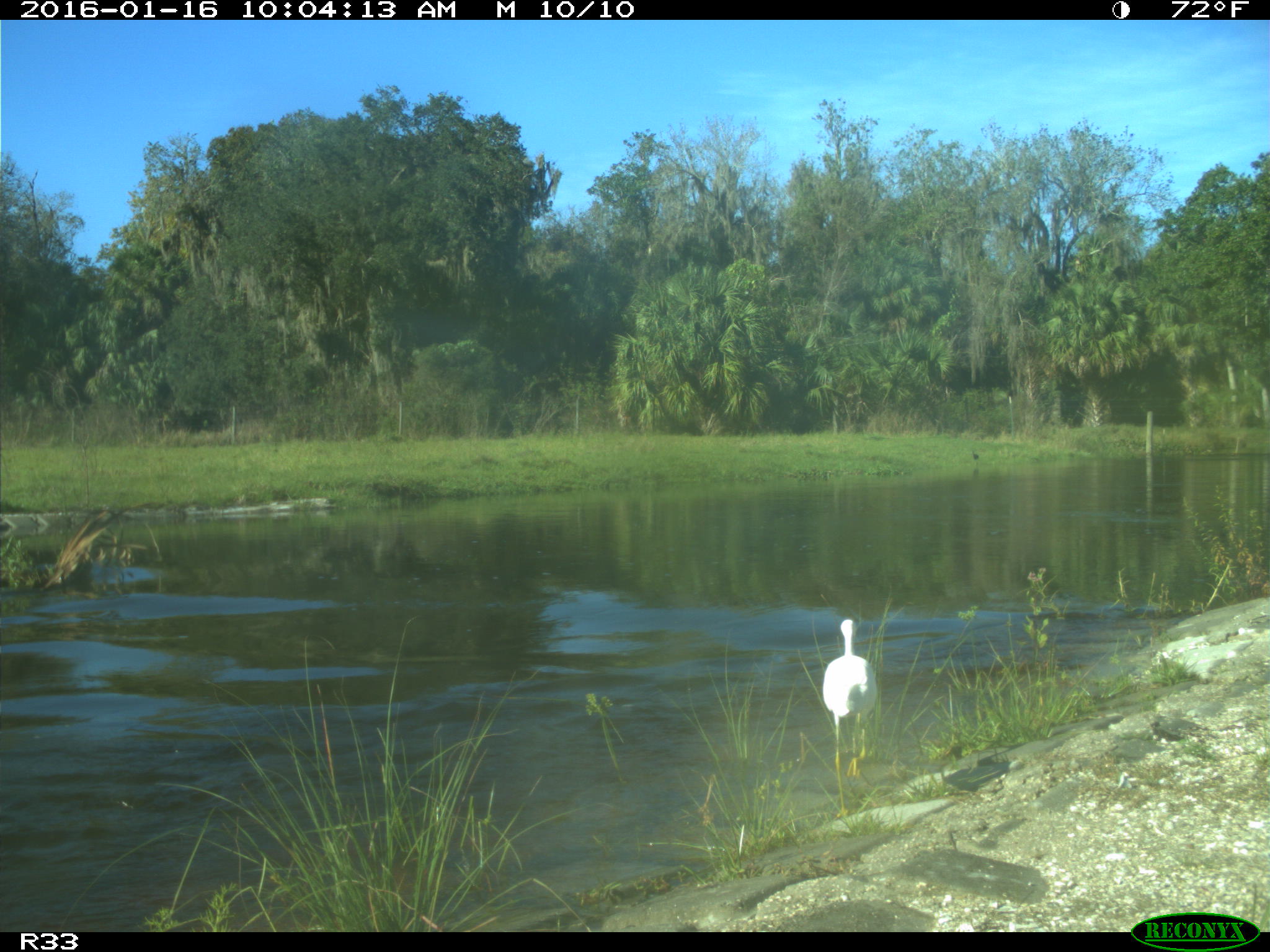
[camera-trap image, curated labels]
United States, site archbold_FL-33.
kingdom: Animalia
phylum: Chordata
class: Aves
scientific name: Aves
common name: birds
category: unidentified bird